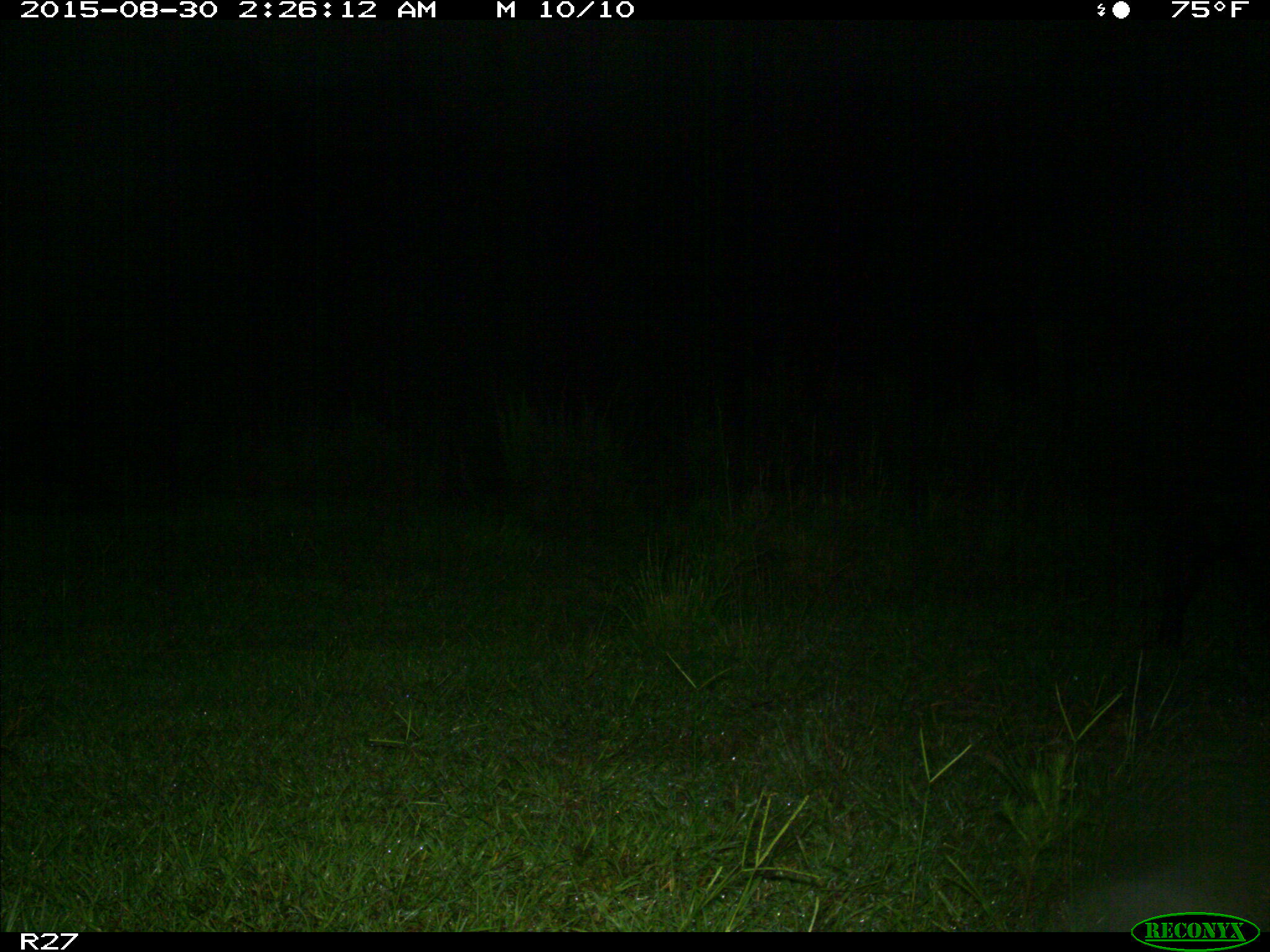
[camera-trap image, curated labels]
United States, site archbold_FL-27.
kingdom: Animalia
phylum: Chordata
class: Mammalia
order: Artiodactyla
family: Suidae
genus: Sus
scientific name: Sus scrofa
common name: wild boar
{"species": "Sus scrofa (wild boar)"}